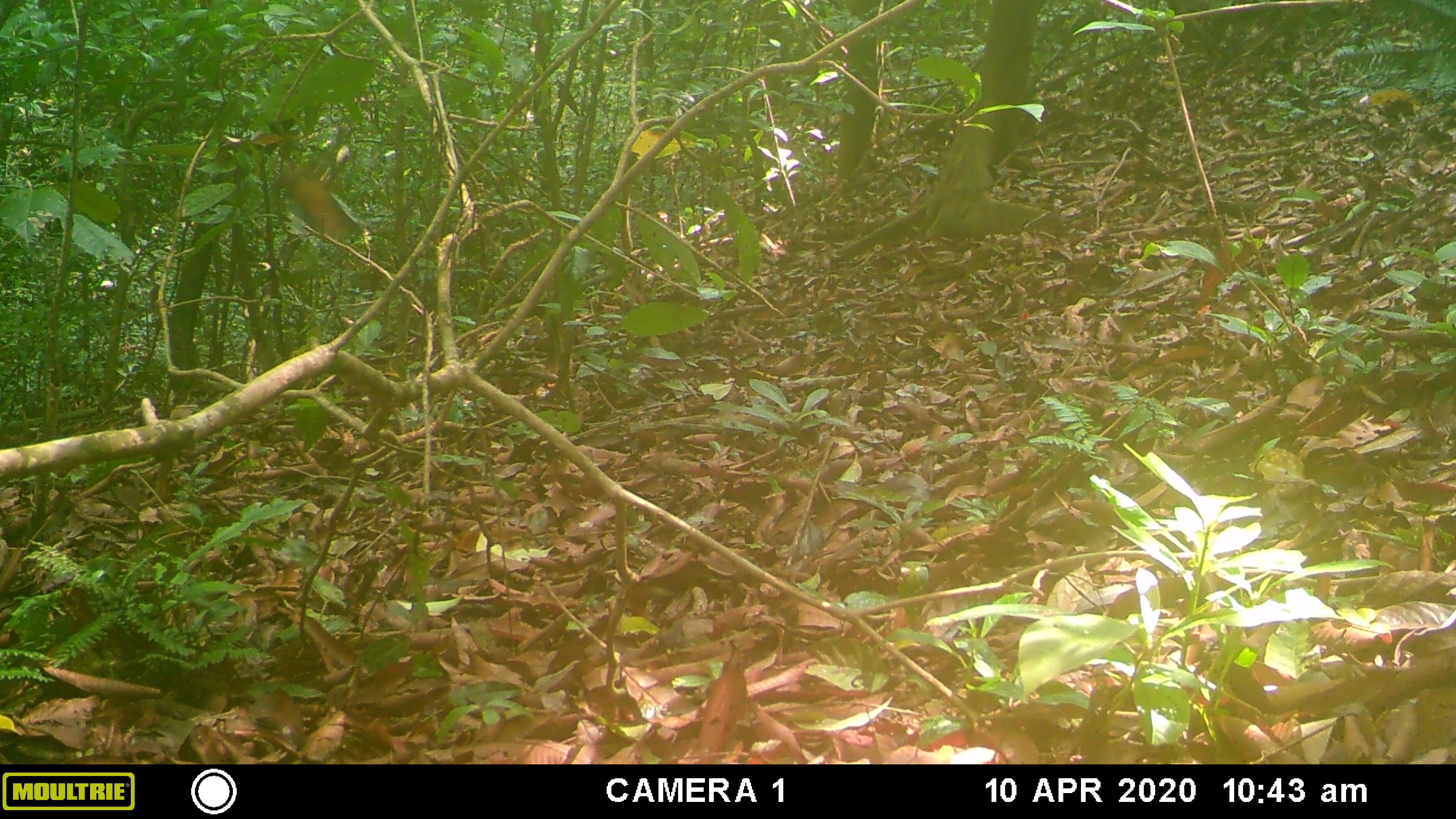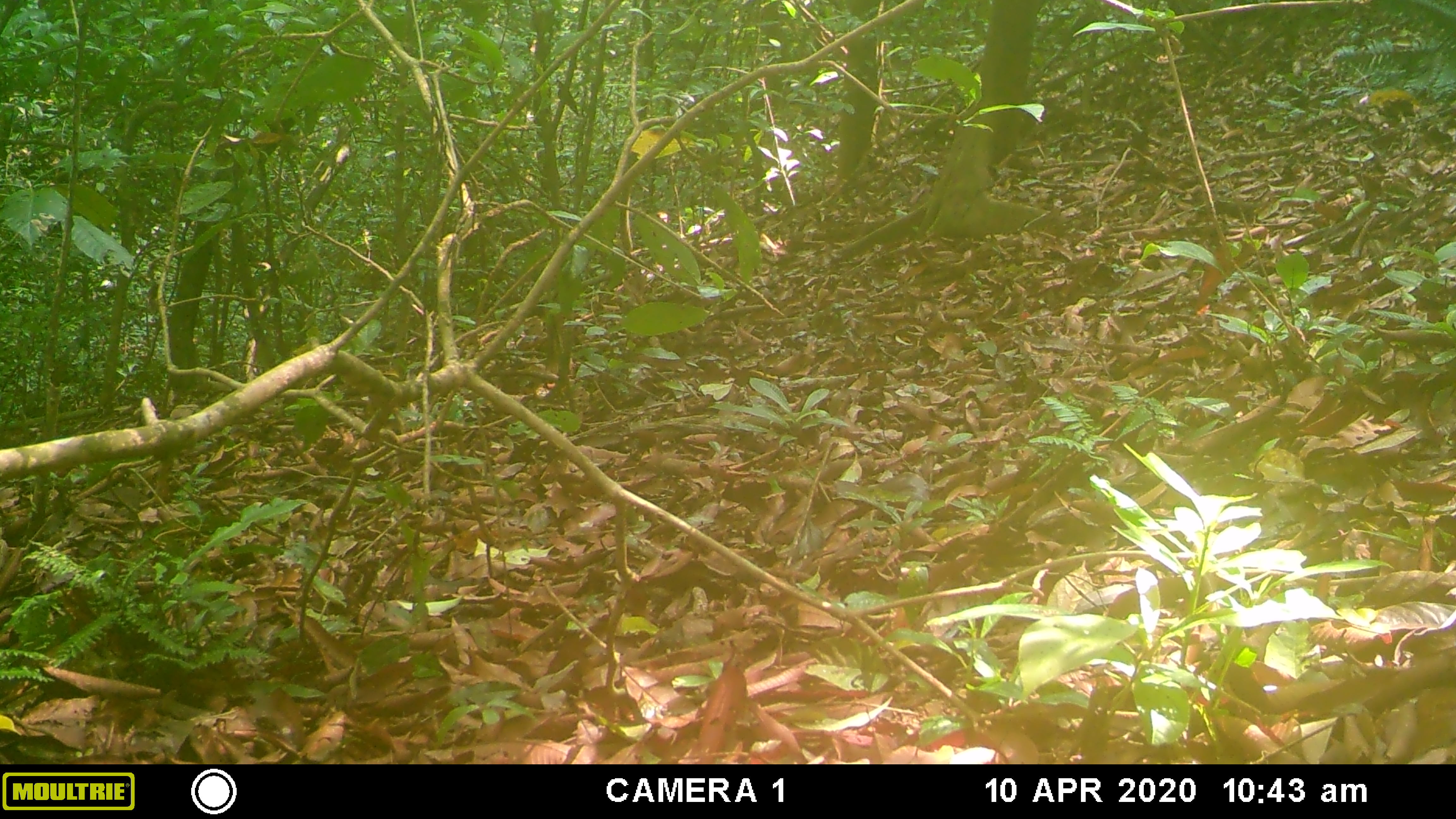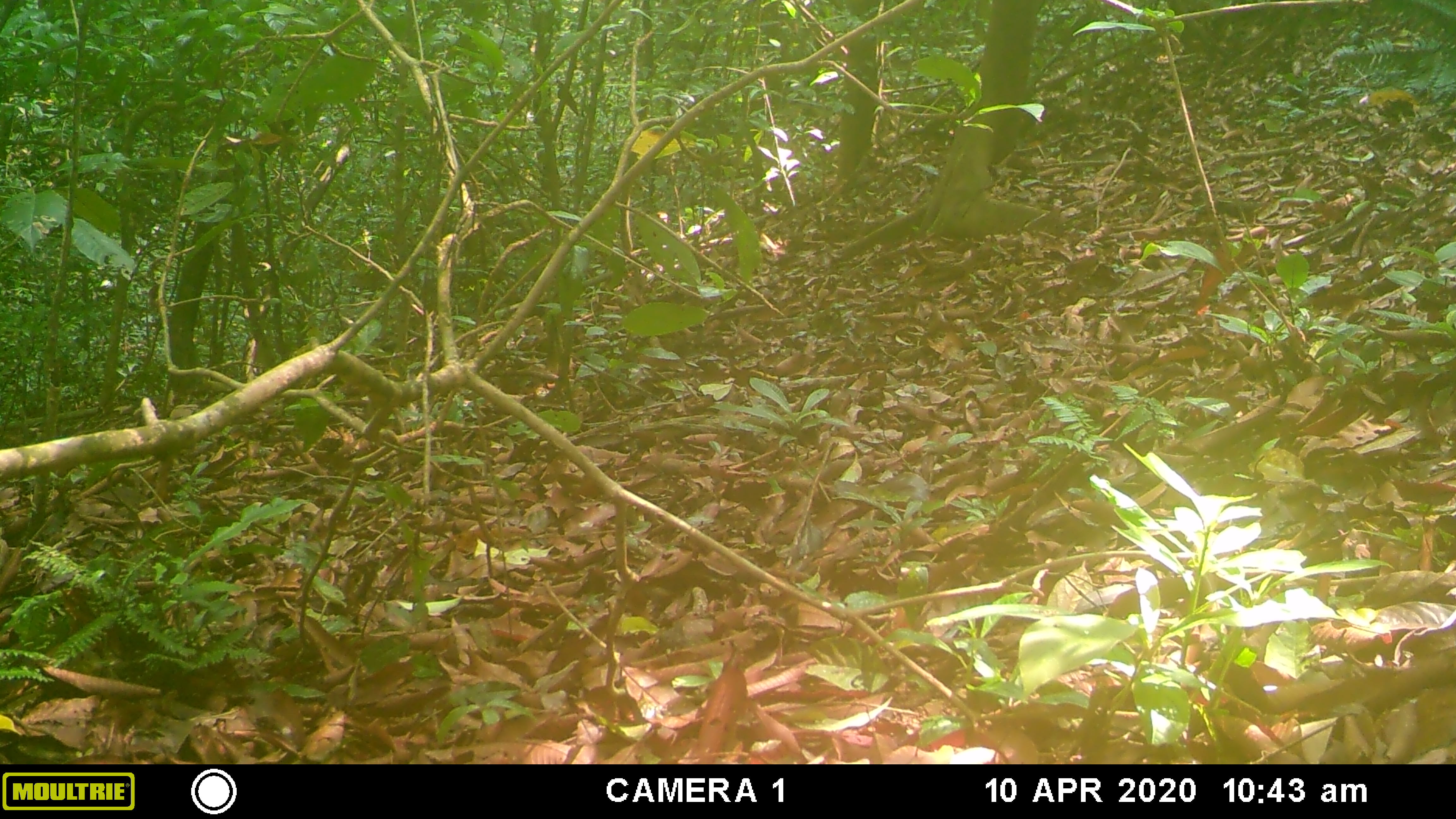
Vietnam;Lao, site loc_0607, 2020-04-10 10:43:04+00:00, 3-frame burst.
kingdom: Animalia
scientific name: Animalia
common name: animal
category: unidentified animal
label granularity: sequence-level